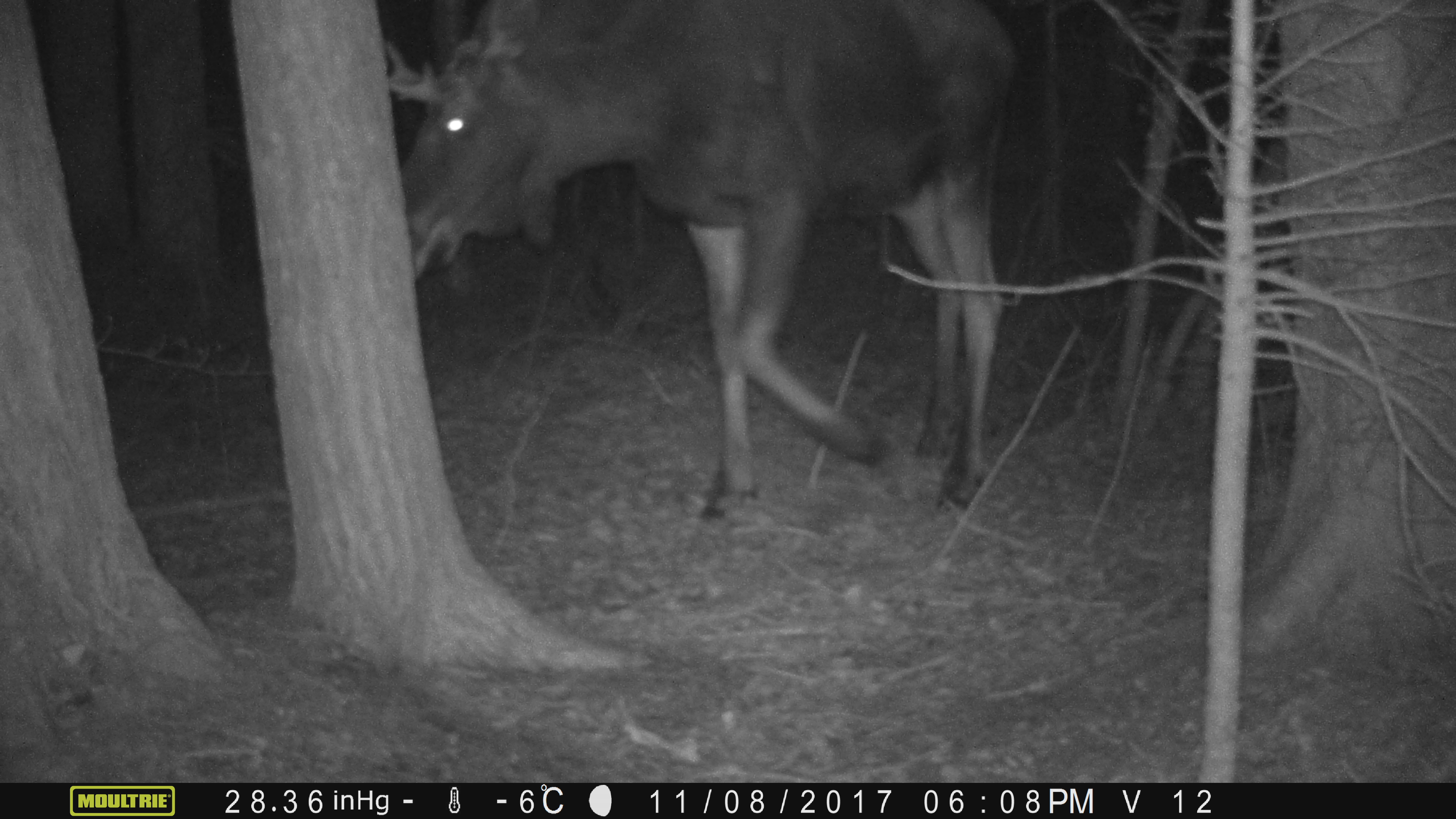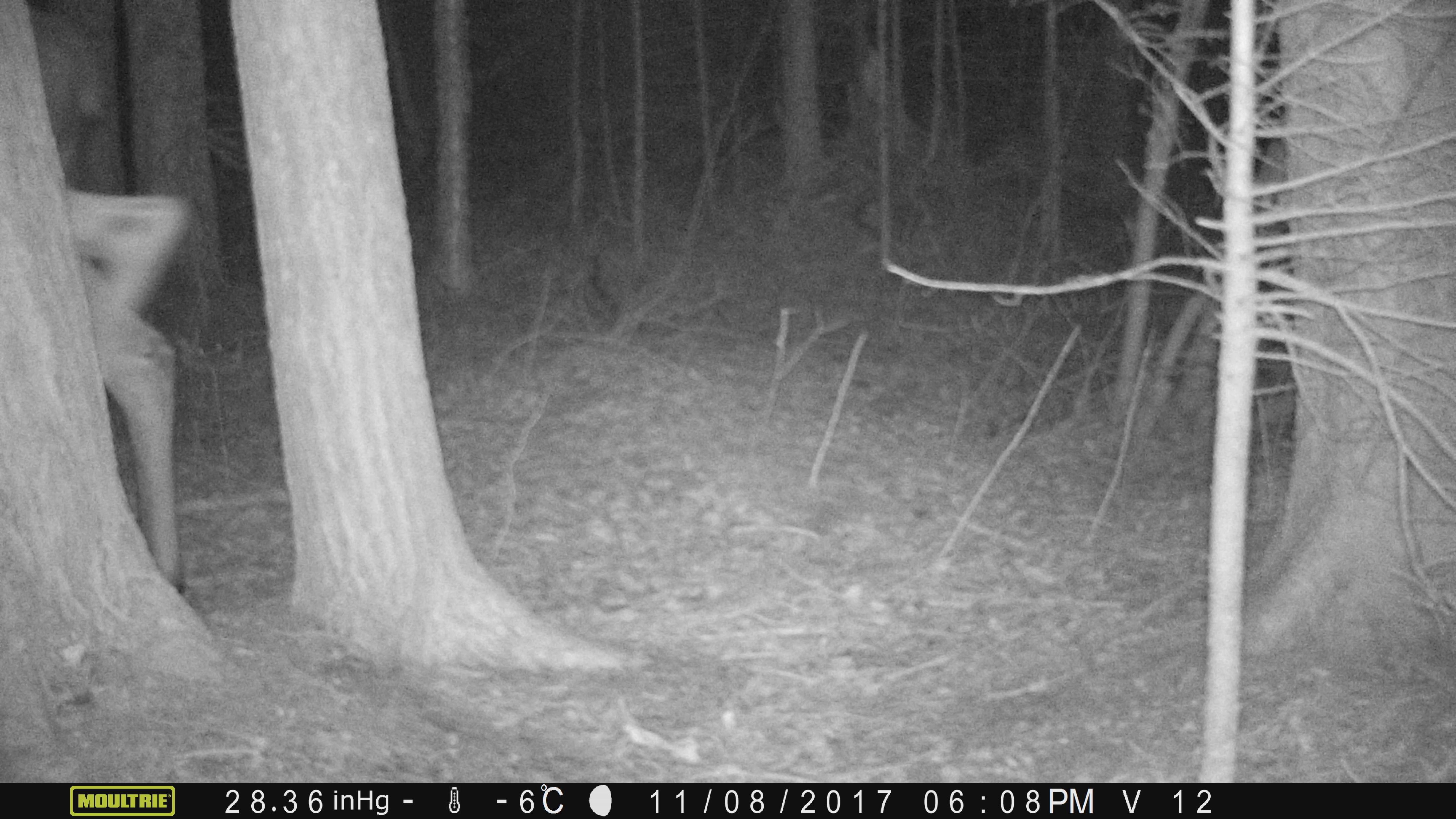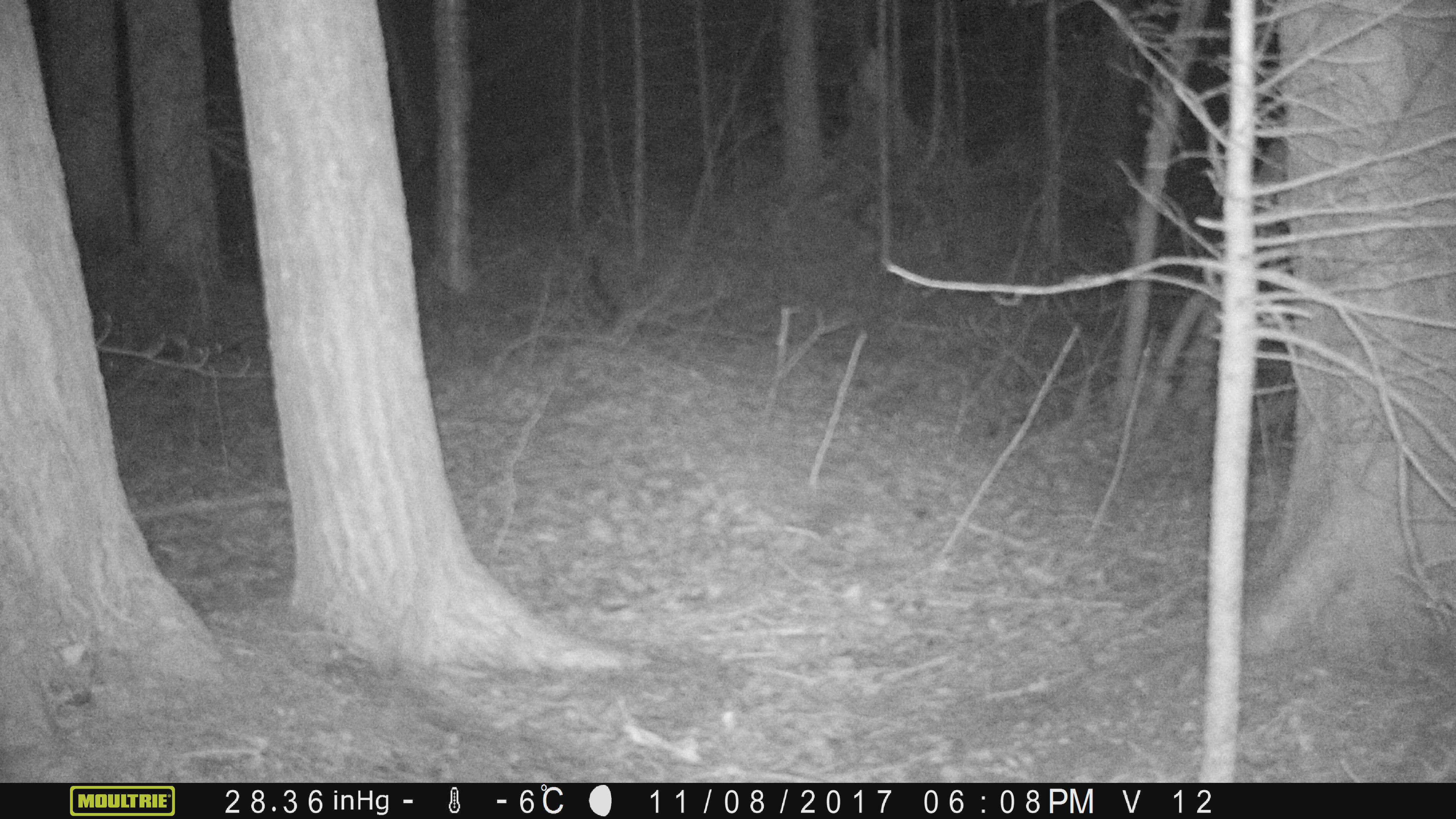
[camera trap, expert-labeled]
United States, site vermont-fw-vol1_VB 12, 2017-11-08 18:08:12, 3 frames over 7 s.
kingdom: Animalia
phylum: Chordata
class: Mammalia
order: Artiodactyla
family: Cervidae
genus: Alces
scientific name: Alces alces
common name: moose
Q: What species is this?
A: Moose (Alces alces).